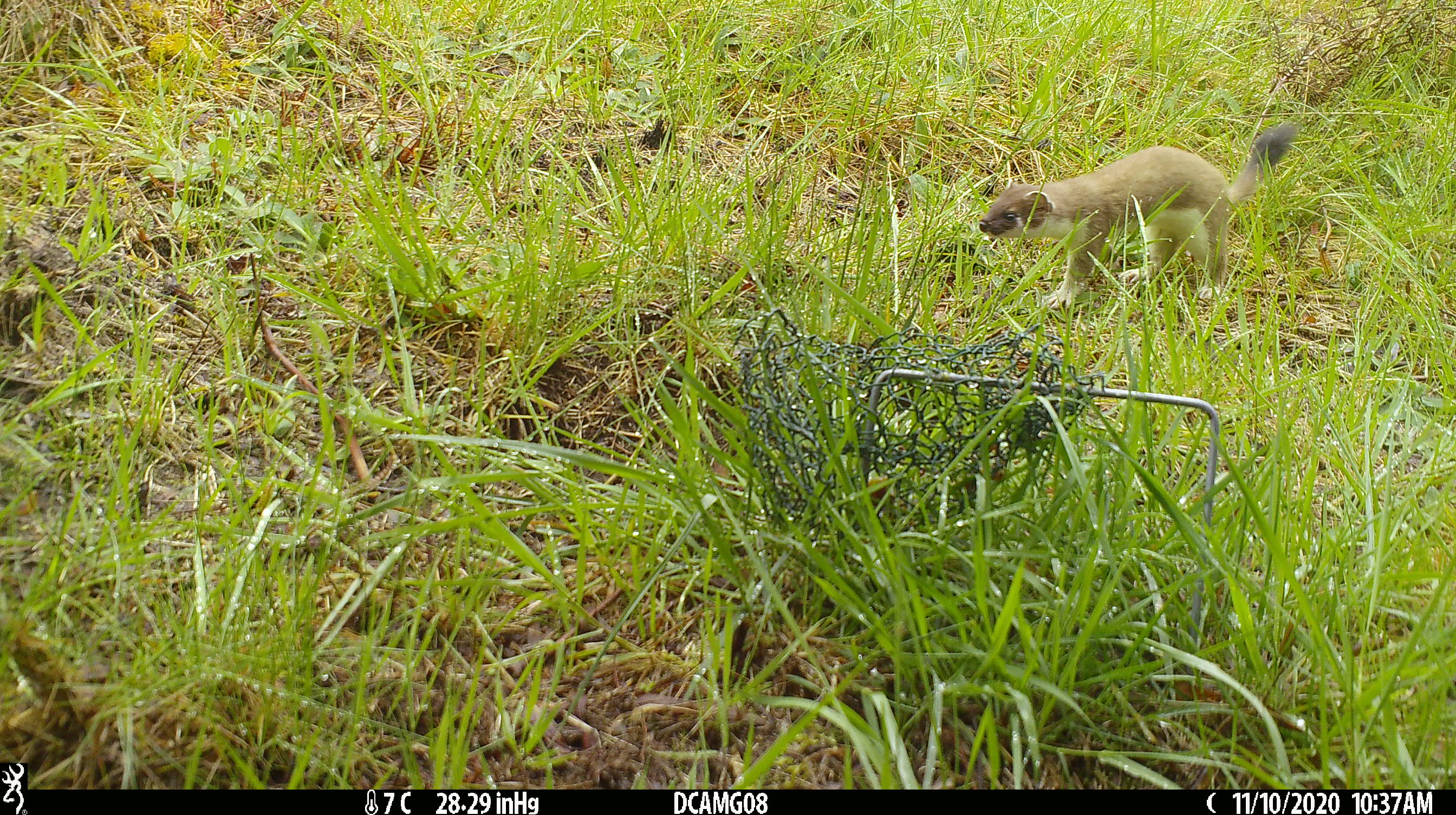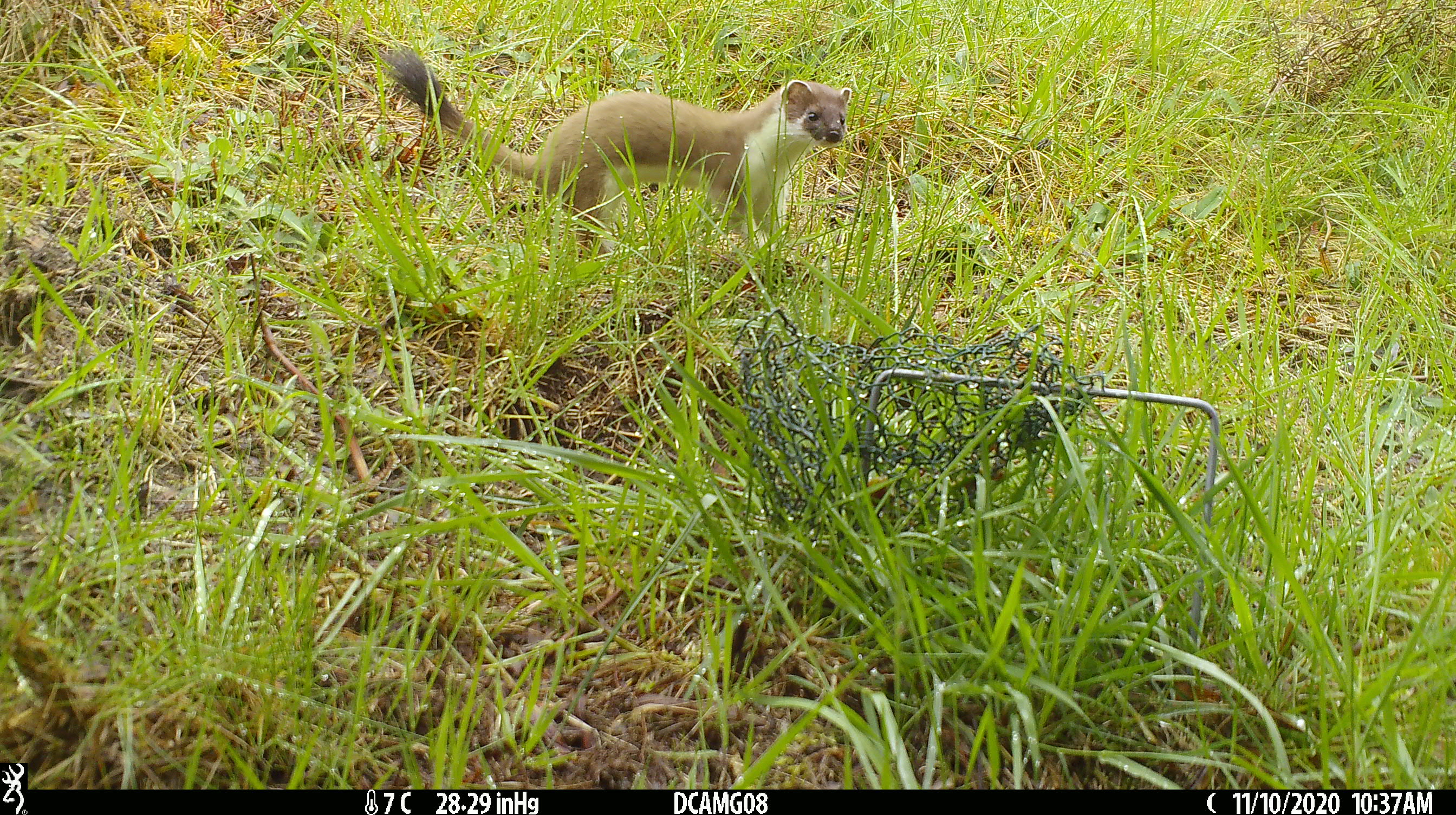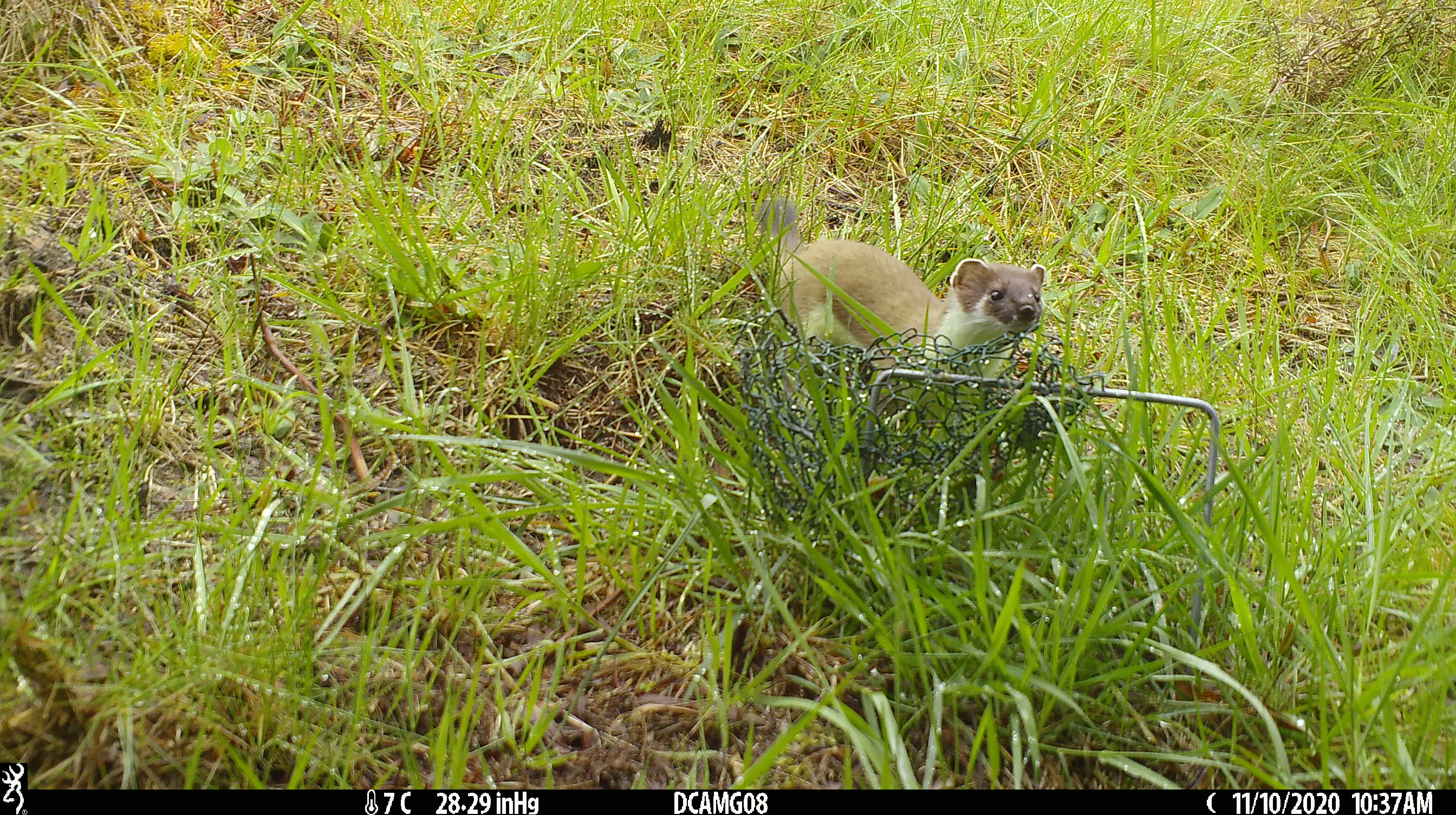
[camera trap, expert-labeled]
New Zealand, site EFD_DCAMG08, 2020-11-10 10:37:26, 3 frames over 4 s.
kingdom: Animalia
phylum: Chordata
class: Mammalia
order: Carnivora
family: Mustelidae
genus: Mustela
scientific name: Mustela erminea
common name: stoat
Stoat (Mustela erminea).